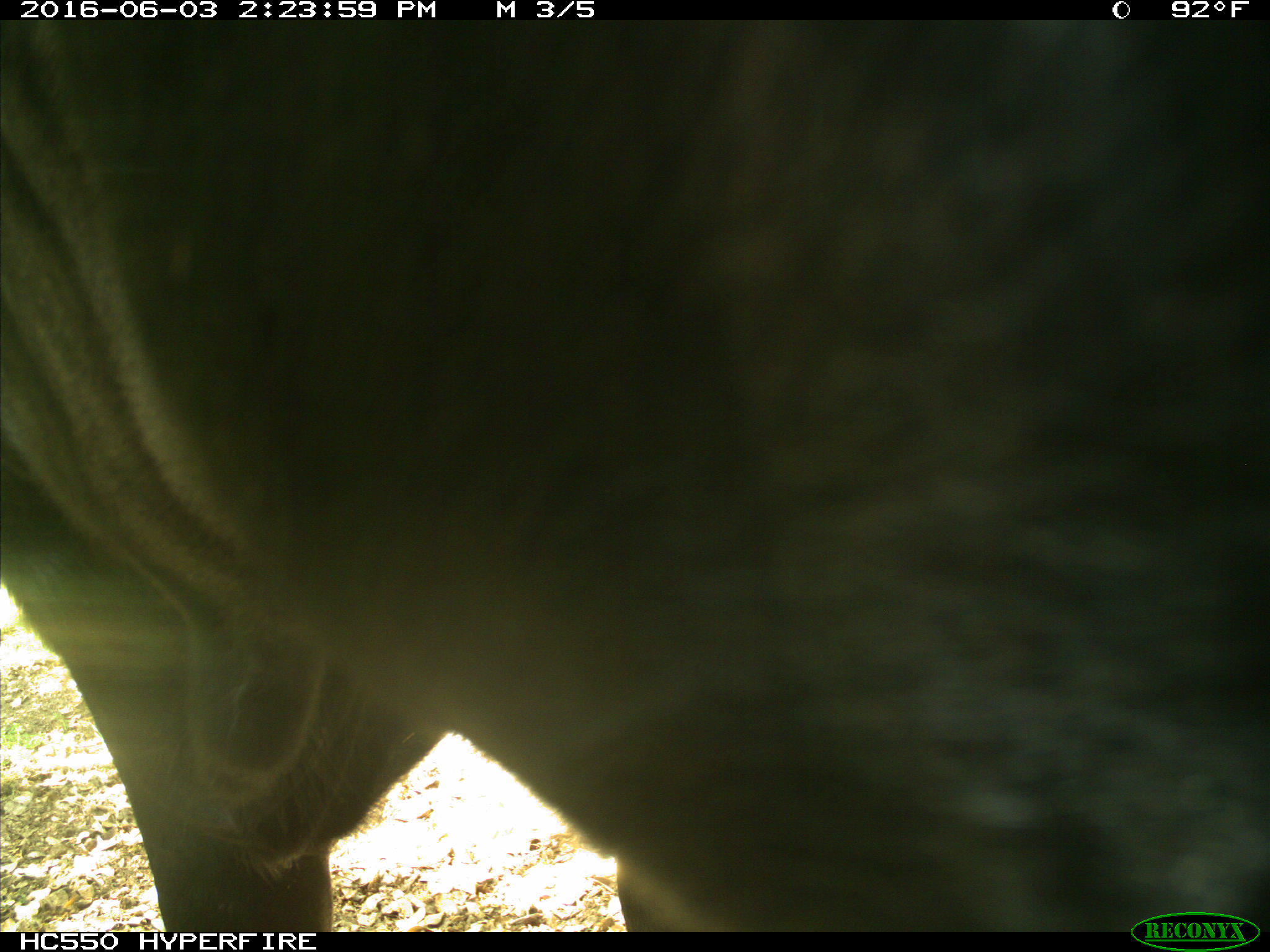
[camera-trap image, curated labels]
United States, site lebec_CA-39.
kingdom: Animalia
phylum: Chordata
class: Mammalia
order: Artiodactyla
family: Bovidae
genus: Bos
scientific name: Bos taurus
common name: domestic cow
Bos taurus (domestic cow).